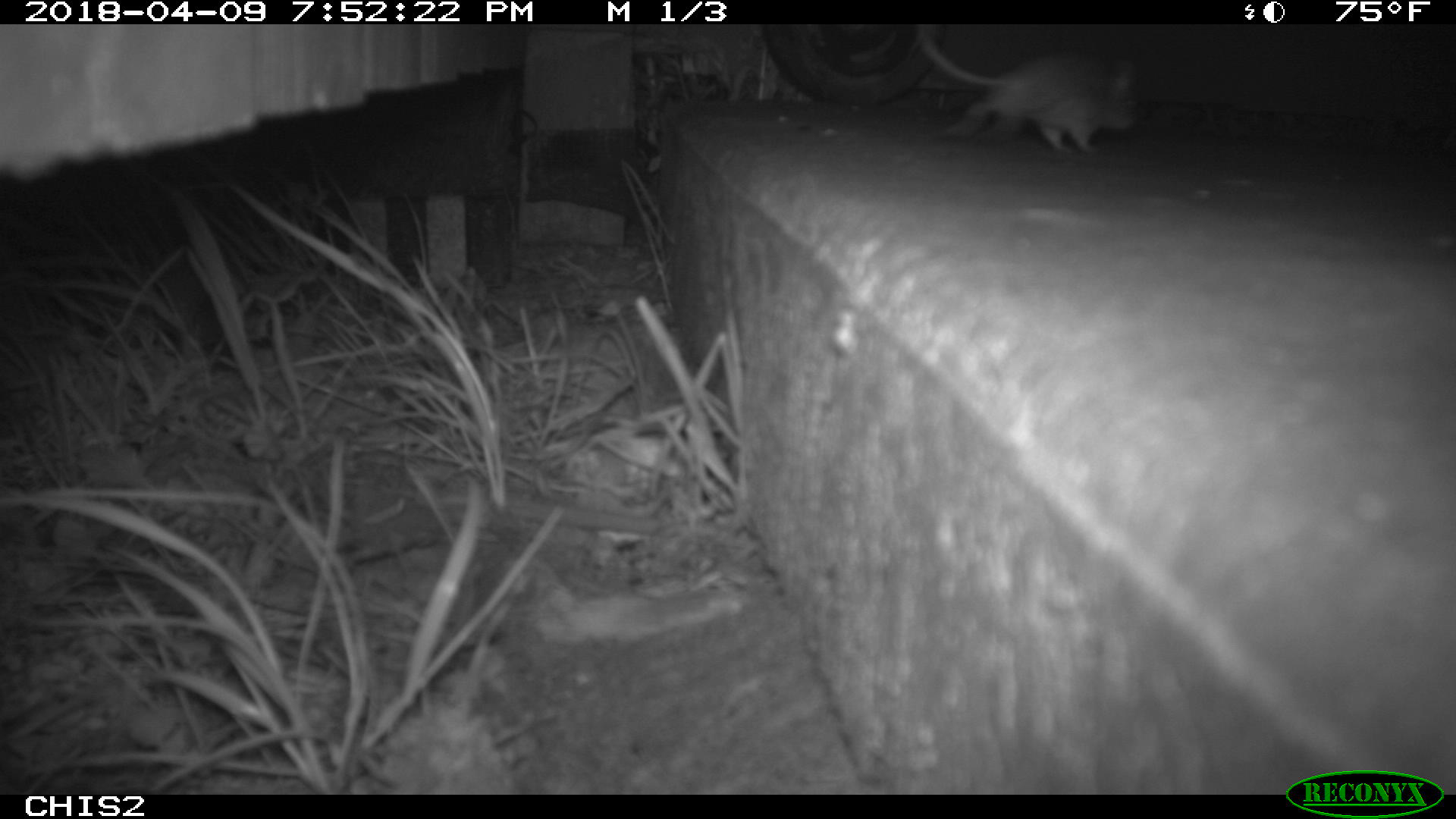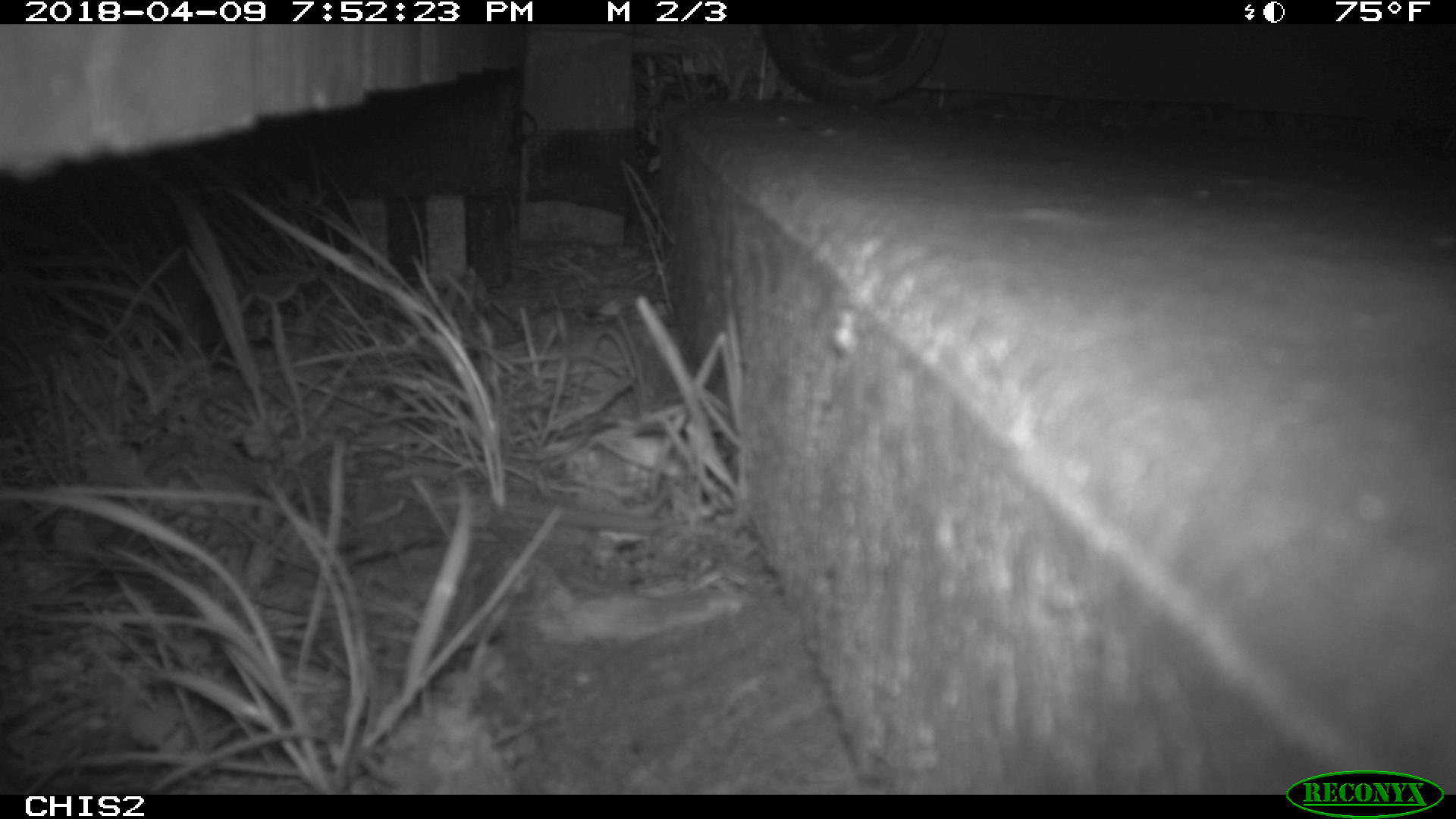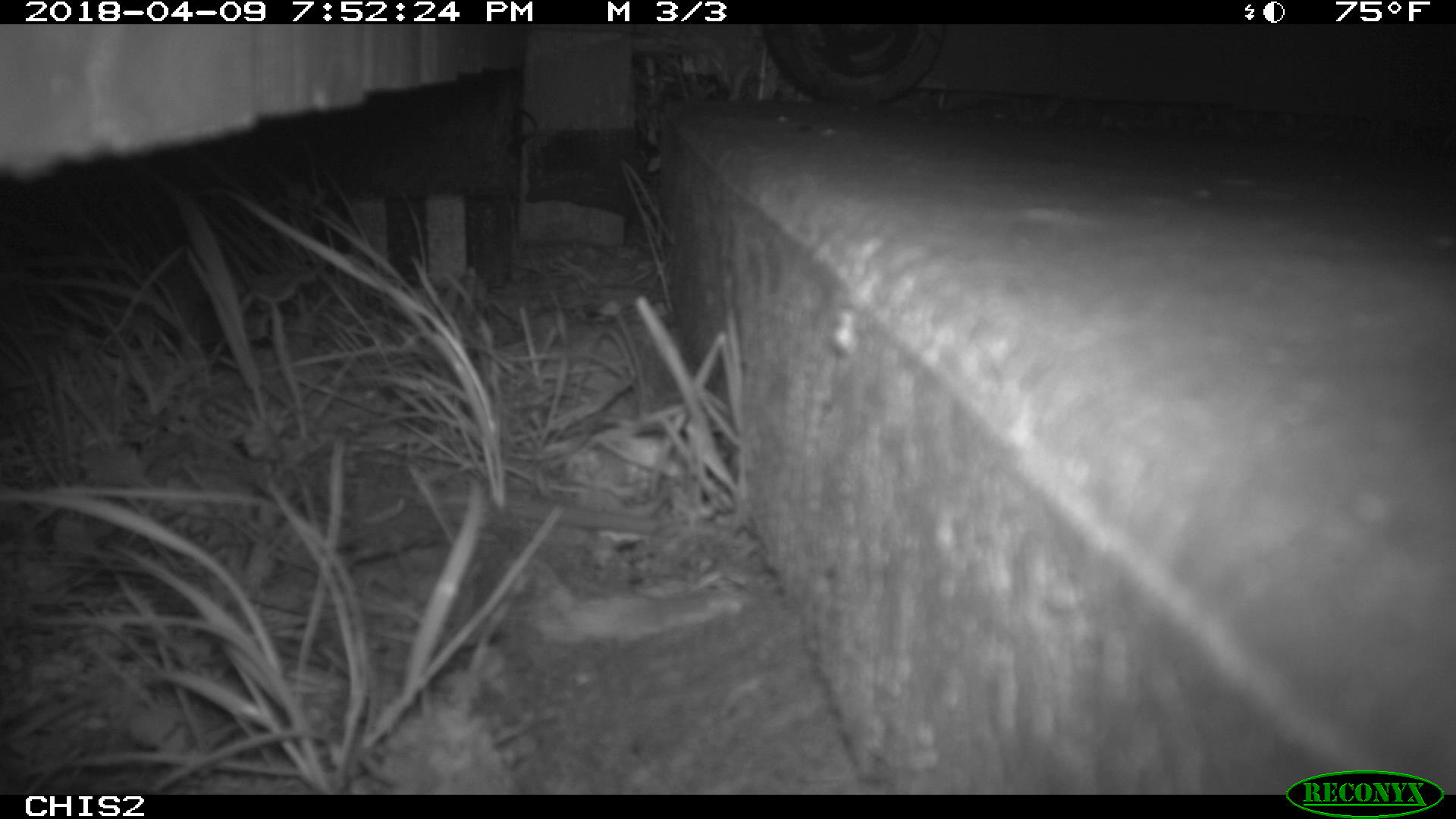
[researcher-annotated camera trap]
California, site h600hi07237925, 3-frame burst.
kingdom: Animalia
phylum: Chordata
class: Mammalia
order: Rodentia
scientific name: Rodentia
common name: rodent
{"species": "rodent (Rodentia)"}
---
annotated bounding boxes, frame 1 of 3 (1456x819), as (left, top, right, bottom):
rodent: (910, 24, 1141, 155)